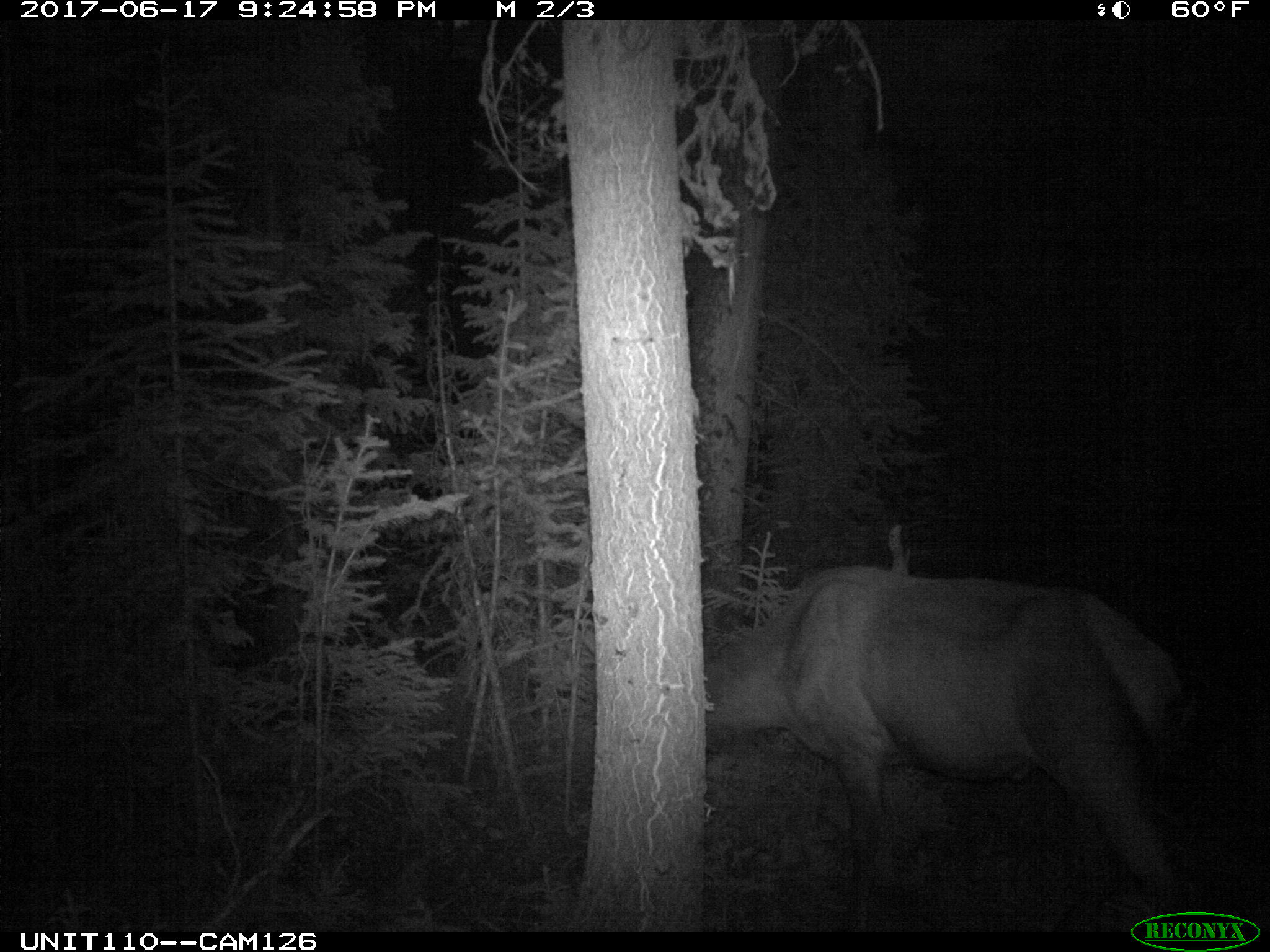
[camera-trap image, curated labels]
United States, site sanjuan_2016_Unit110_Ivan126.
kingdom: Animalia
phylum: Chordata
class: Mammalia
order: Artiodactyla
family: Cervidae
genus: Cervus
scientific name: Cervus elaphus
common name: red deer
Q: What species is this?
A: Cervus elaphus (red deer).